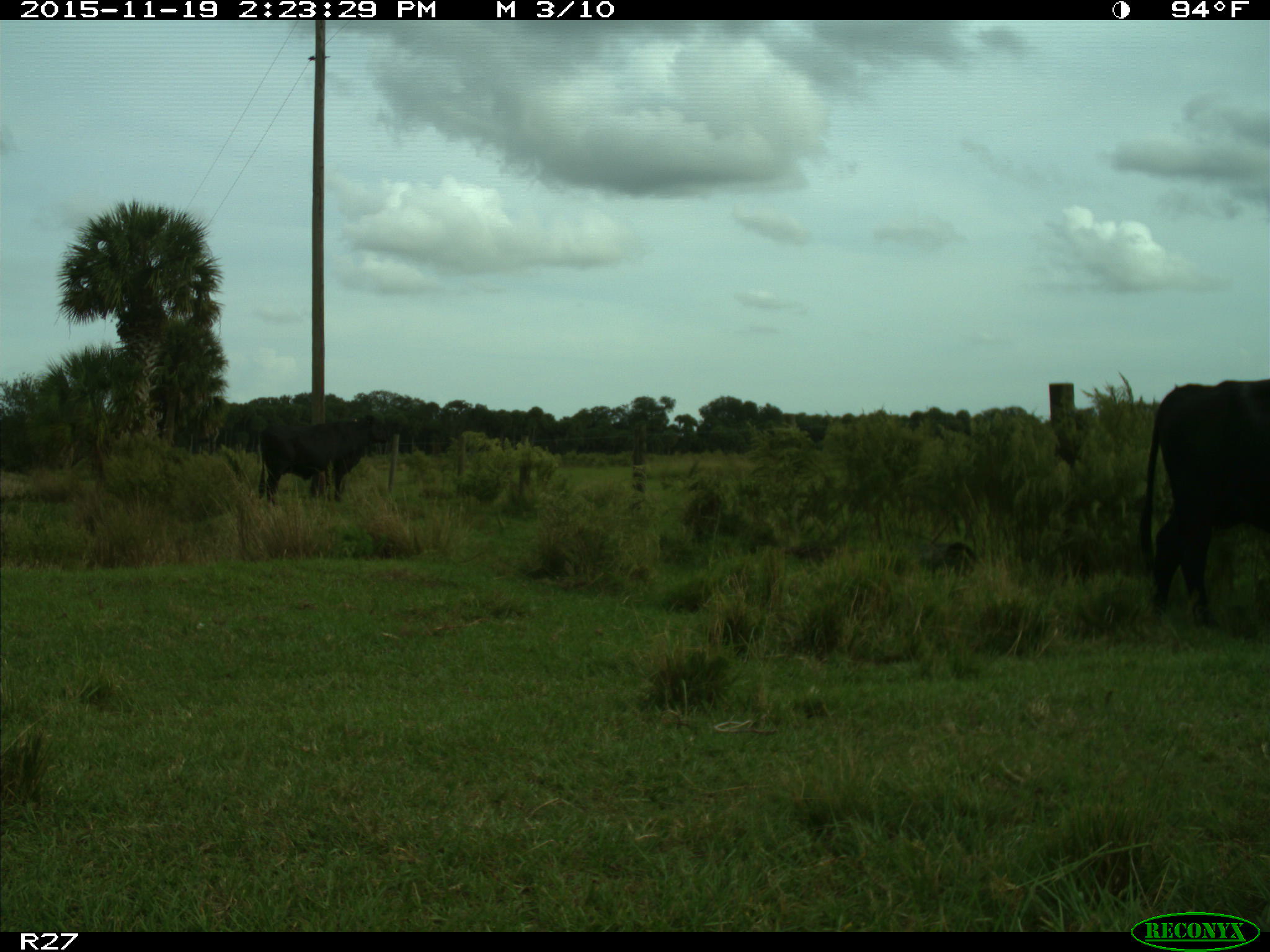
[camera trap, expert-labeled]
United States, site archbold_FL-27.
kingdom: Animalia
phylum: Chordata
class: Mammalia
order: Artiodactyla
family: Bovidae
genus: Bos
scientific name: Bos taurus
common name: domestic cow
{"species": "Bos taurus (domestic cow)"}